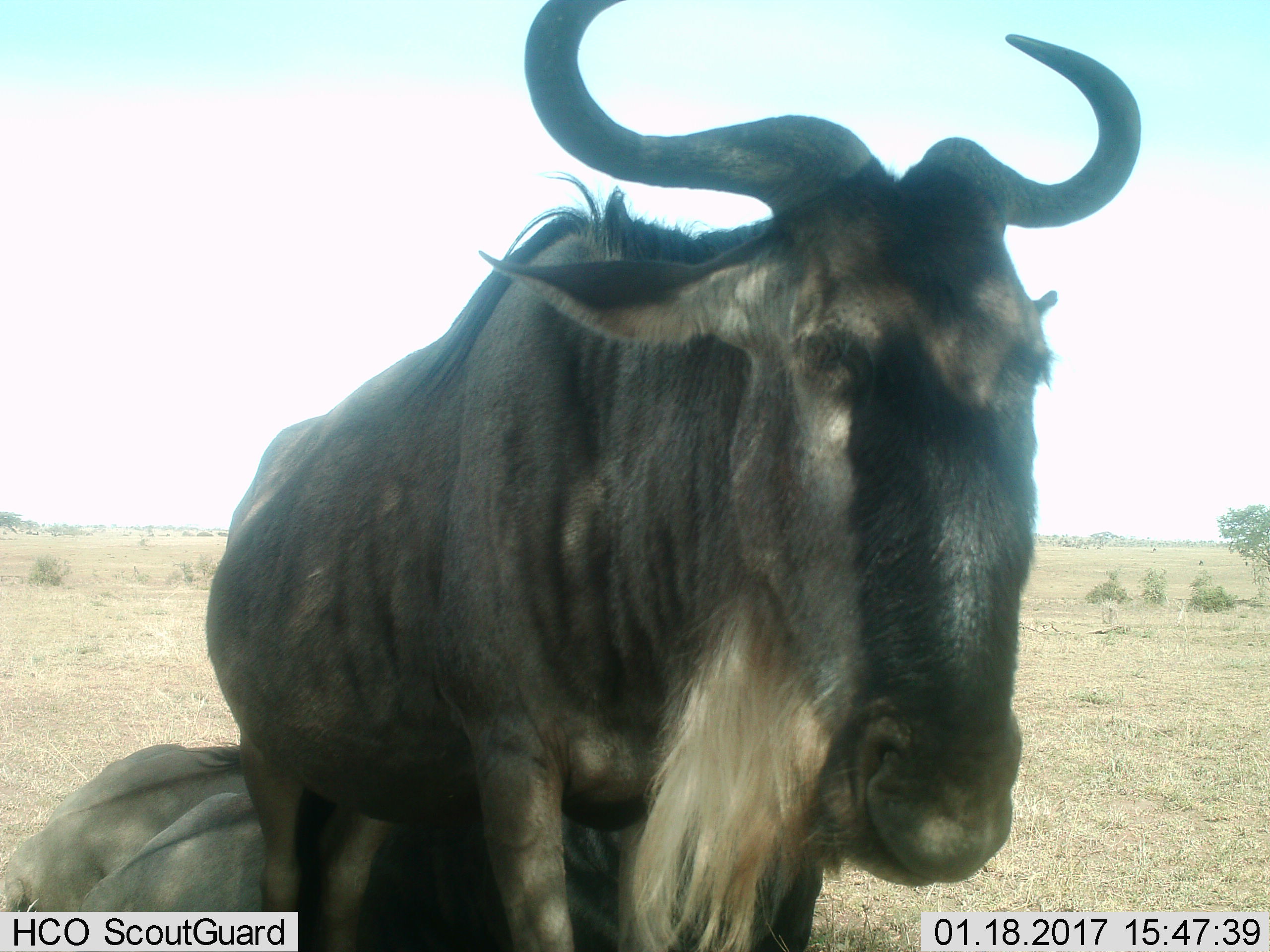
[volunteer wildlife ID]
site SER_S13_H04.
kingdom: Animalia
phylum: Chordata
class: Mammalia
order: Artiodactyla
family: Bovidae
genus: Connochaetes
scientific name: Connochaetes taurinus taurinus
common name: blue wildebeest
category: wildebeestblue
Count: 2.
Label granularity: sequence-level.